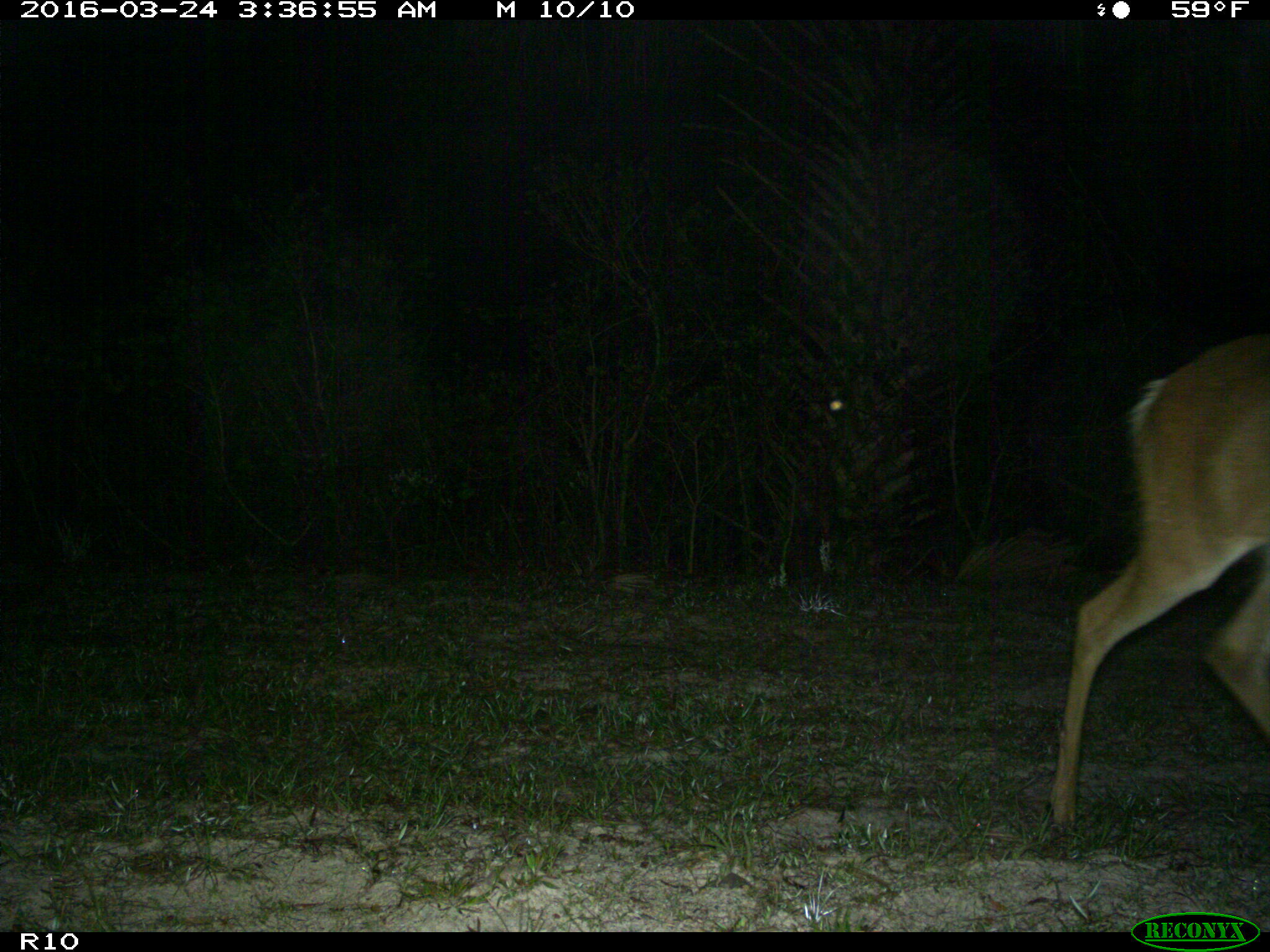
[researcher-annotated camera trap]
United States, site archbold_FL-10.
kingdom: Animalia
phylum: Chordata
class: Mammalia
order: Artiodactyla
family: Cervidae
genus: Odocoileus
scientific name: Odocoileus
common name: deer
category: unidentified deer